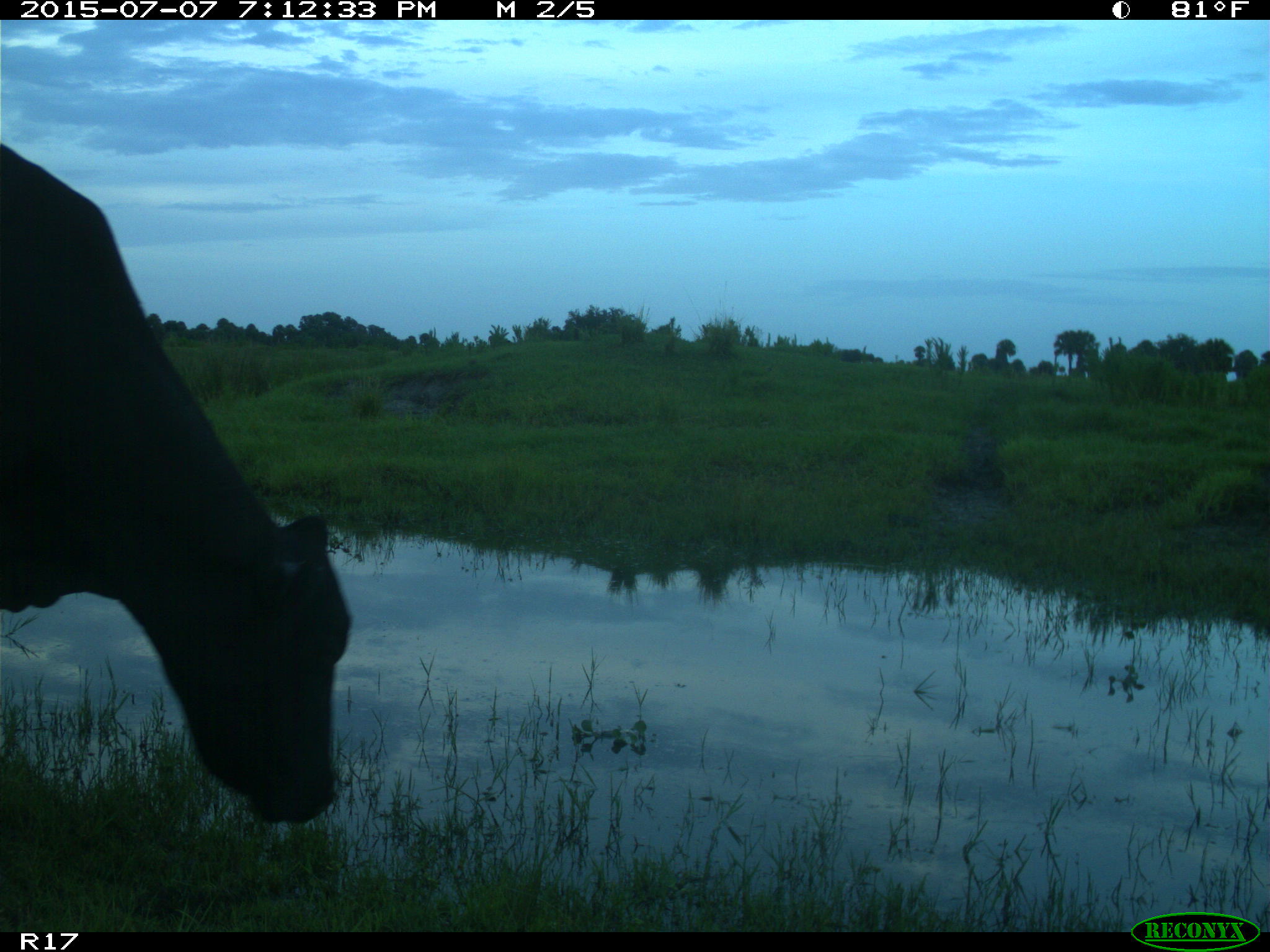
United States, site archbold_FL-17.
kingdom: Animalia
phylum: Chordata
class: Mammalia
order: Artiodactyla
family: Bovidae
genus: Bos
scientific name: Bos taurus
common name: domestic cow